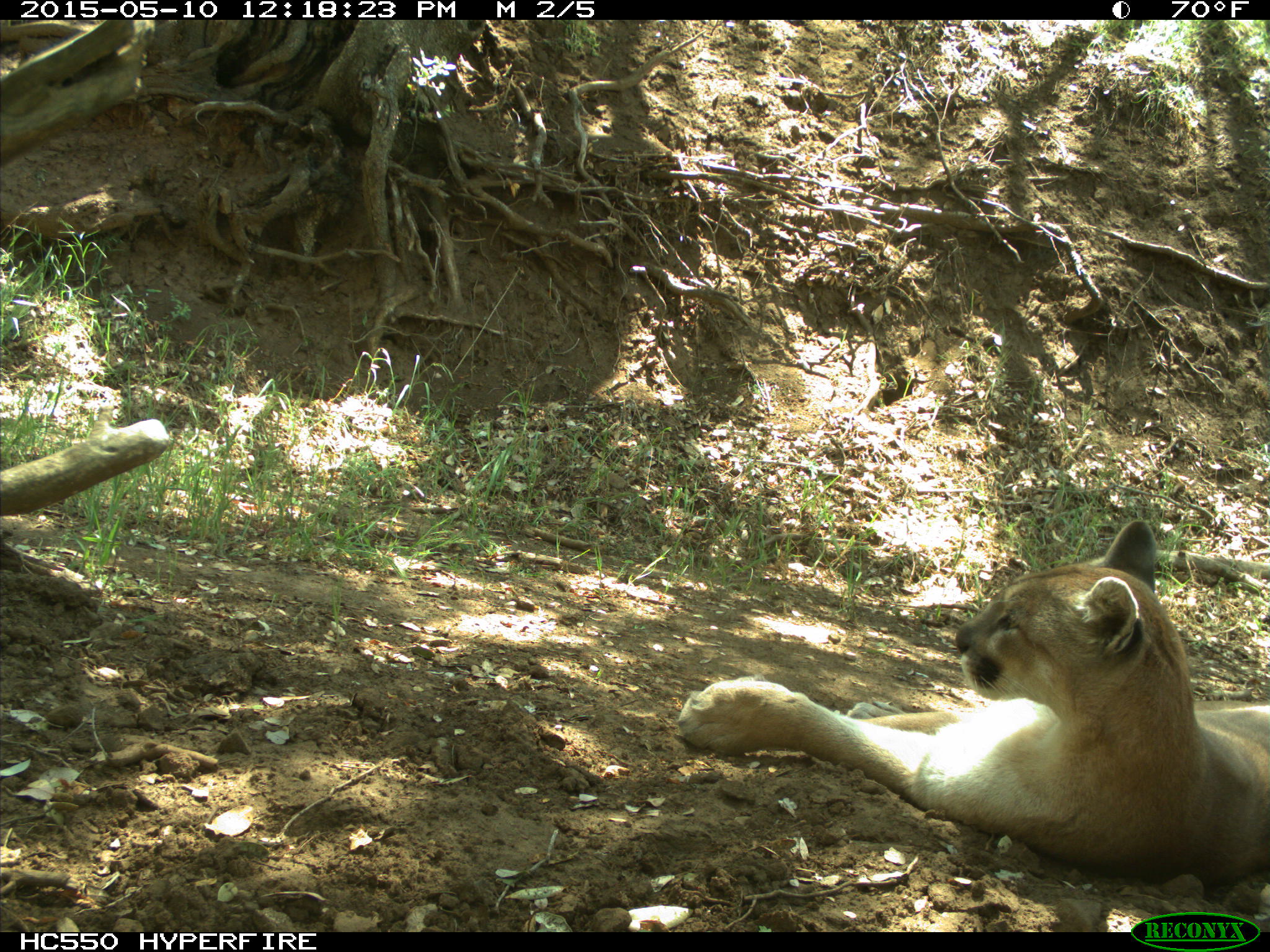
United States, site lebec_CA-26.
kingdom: Animalia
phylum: Chordata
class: Mammalia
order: Carnivora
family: Felidae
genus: Puma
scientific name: Puma concolor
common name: mountain lion